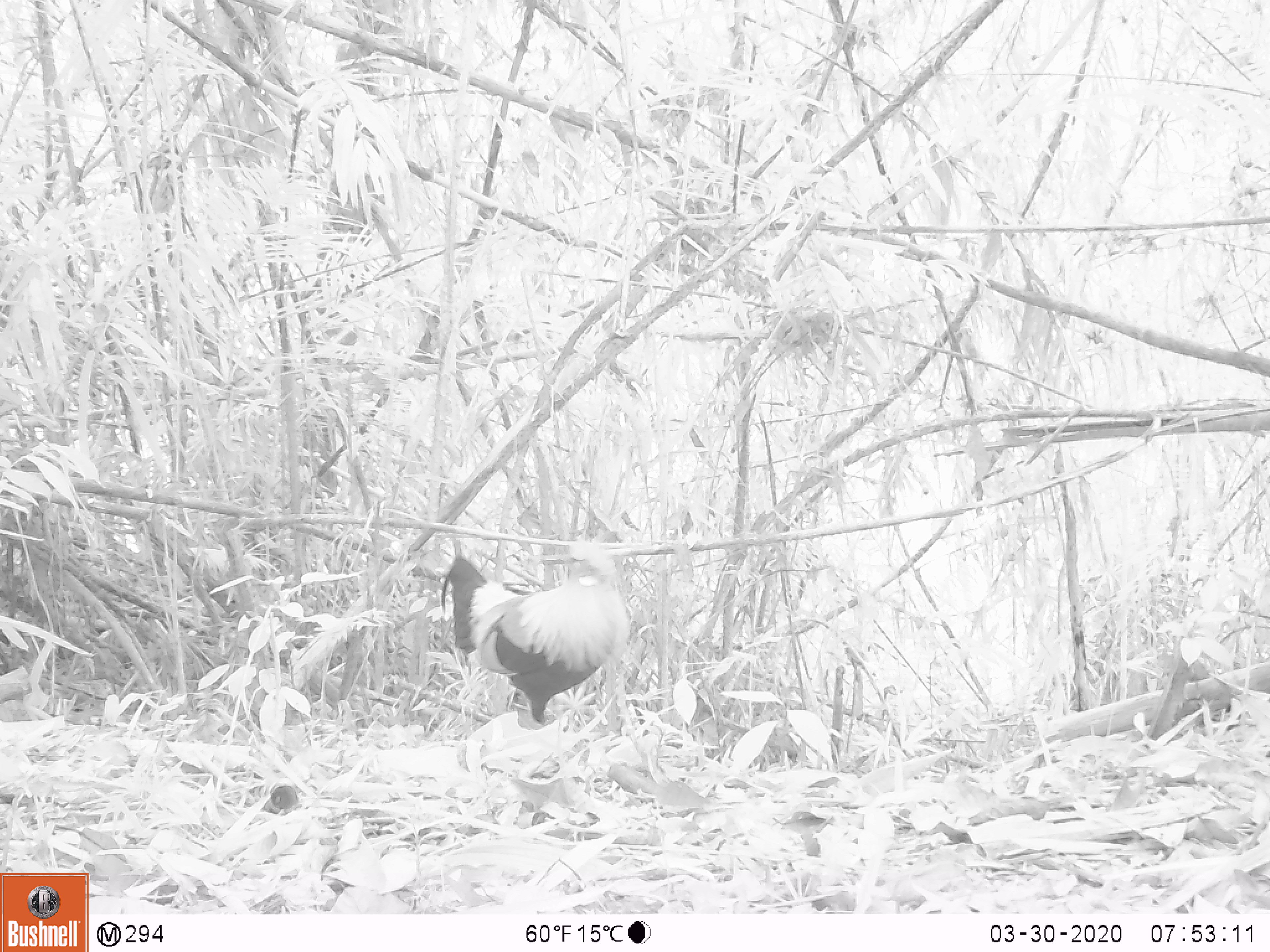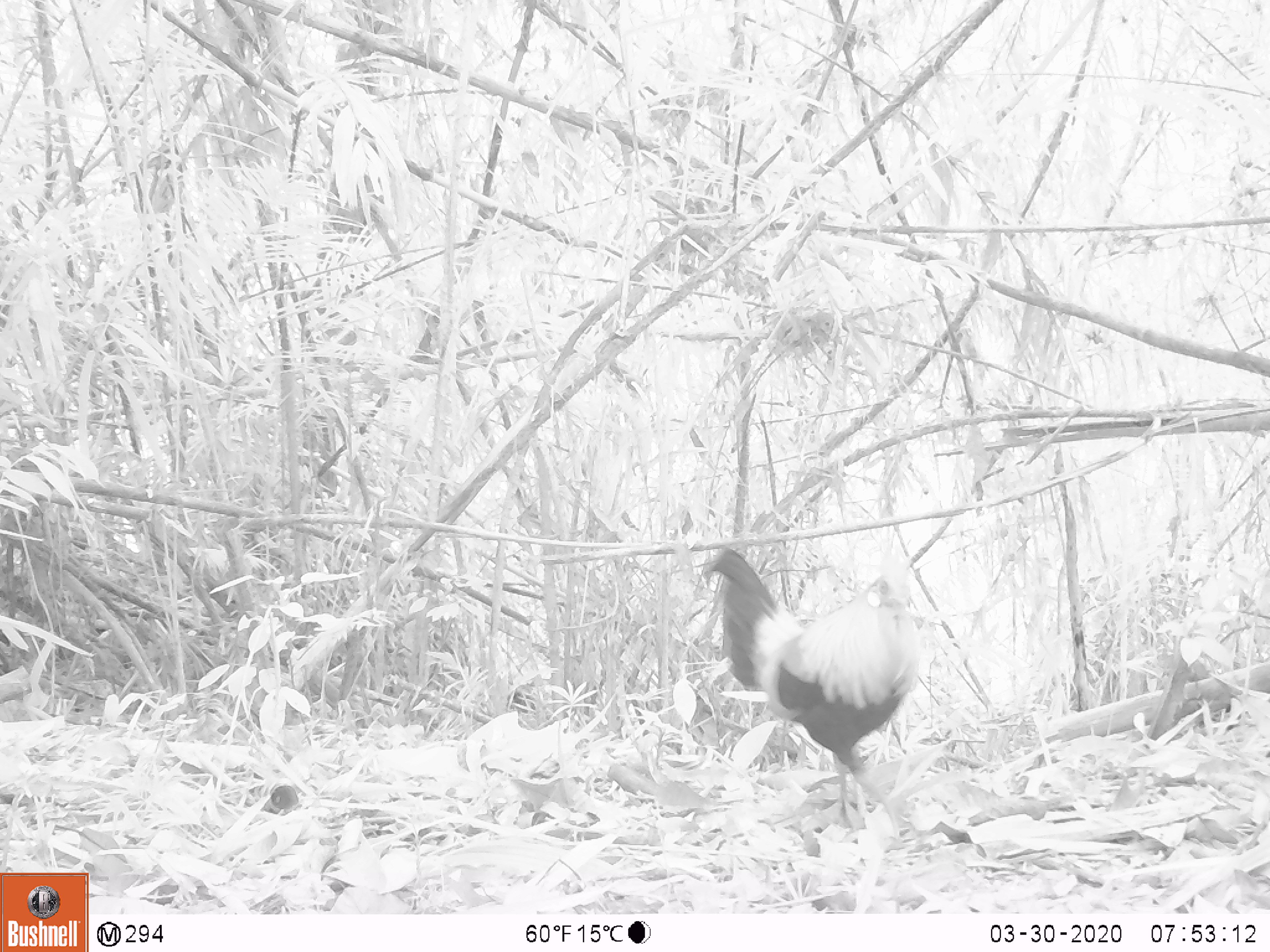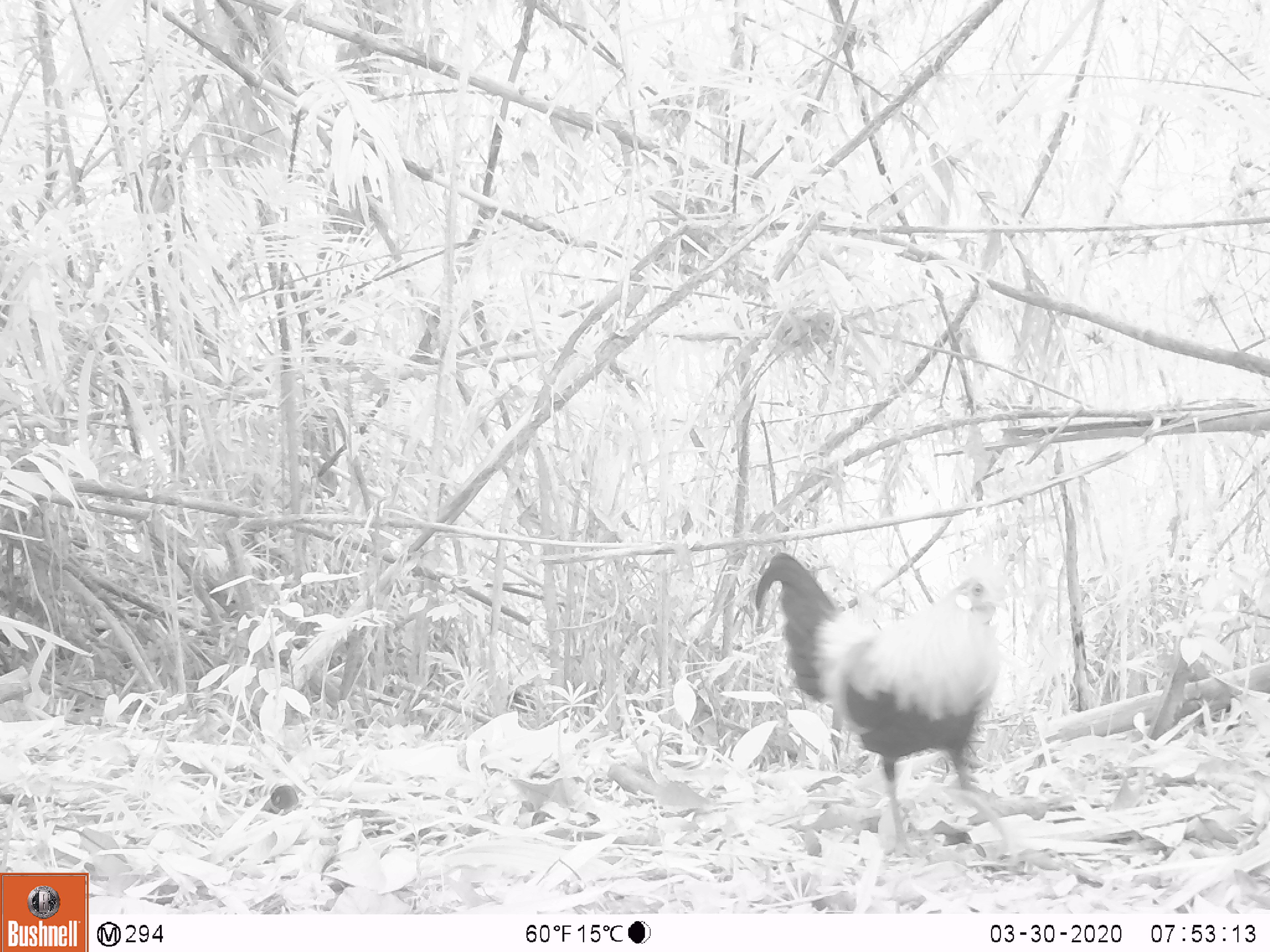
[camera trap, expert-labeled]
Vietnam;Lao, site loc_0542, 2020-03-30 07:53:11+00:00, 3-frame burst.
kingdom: Animalia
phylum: Chordata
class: Aves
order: Galliformes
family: Phasianidae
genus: Gallus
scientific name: Gallus gallus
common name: red junglefowl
Red junglefowl (Gallus gallus). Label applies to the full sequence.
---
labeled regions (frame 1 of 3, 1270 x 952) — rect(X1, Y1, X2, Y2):
red junglefowl: rect(440, 536, 630, 725)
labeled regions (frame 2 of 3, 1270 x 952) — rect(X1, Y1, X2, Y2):
red junglefowl: rect(703, 547, 918, 838)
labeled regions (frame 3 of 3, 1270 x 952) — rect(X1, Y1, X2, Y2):
red junglefowl: rect(752, 552, 1011, 857)